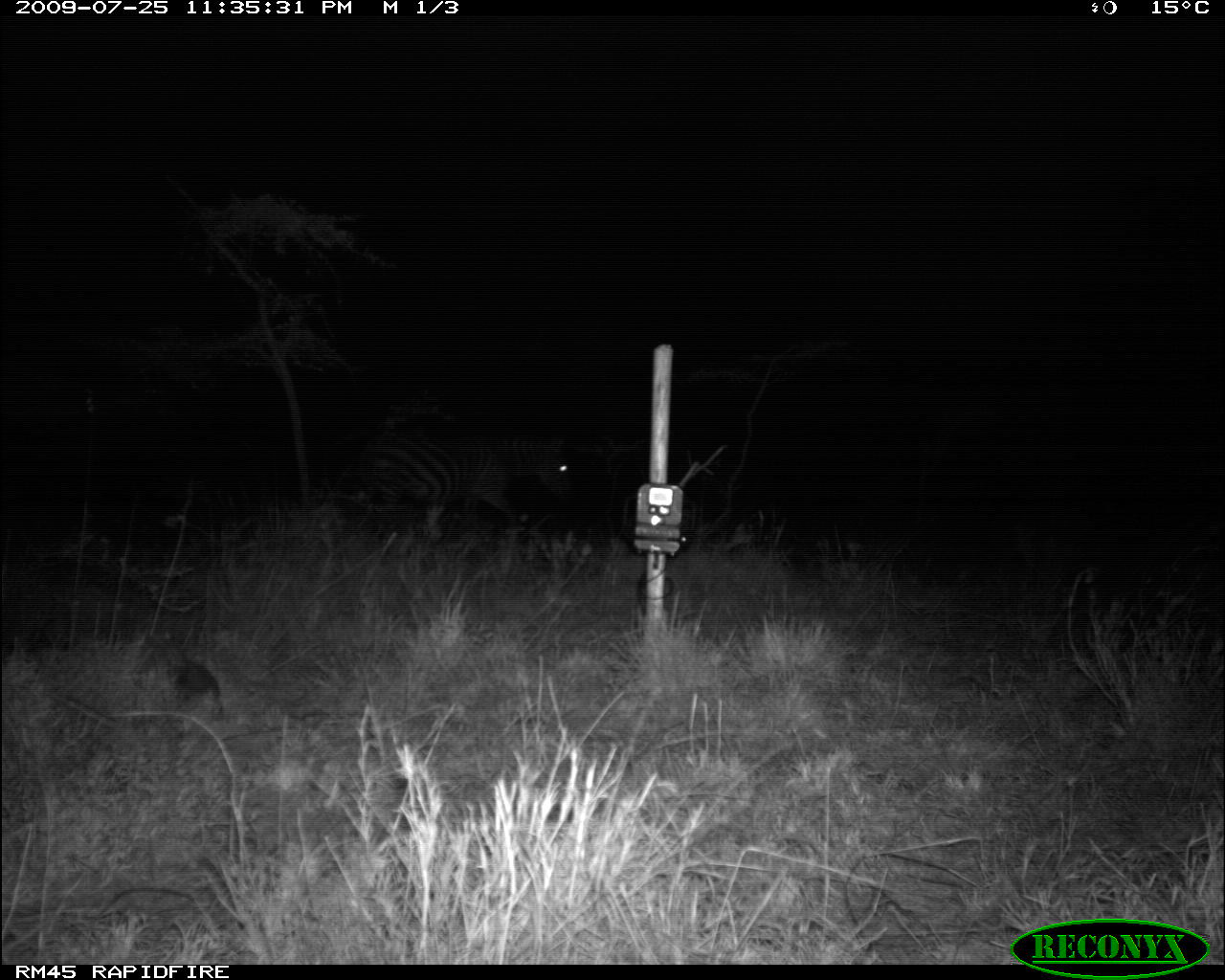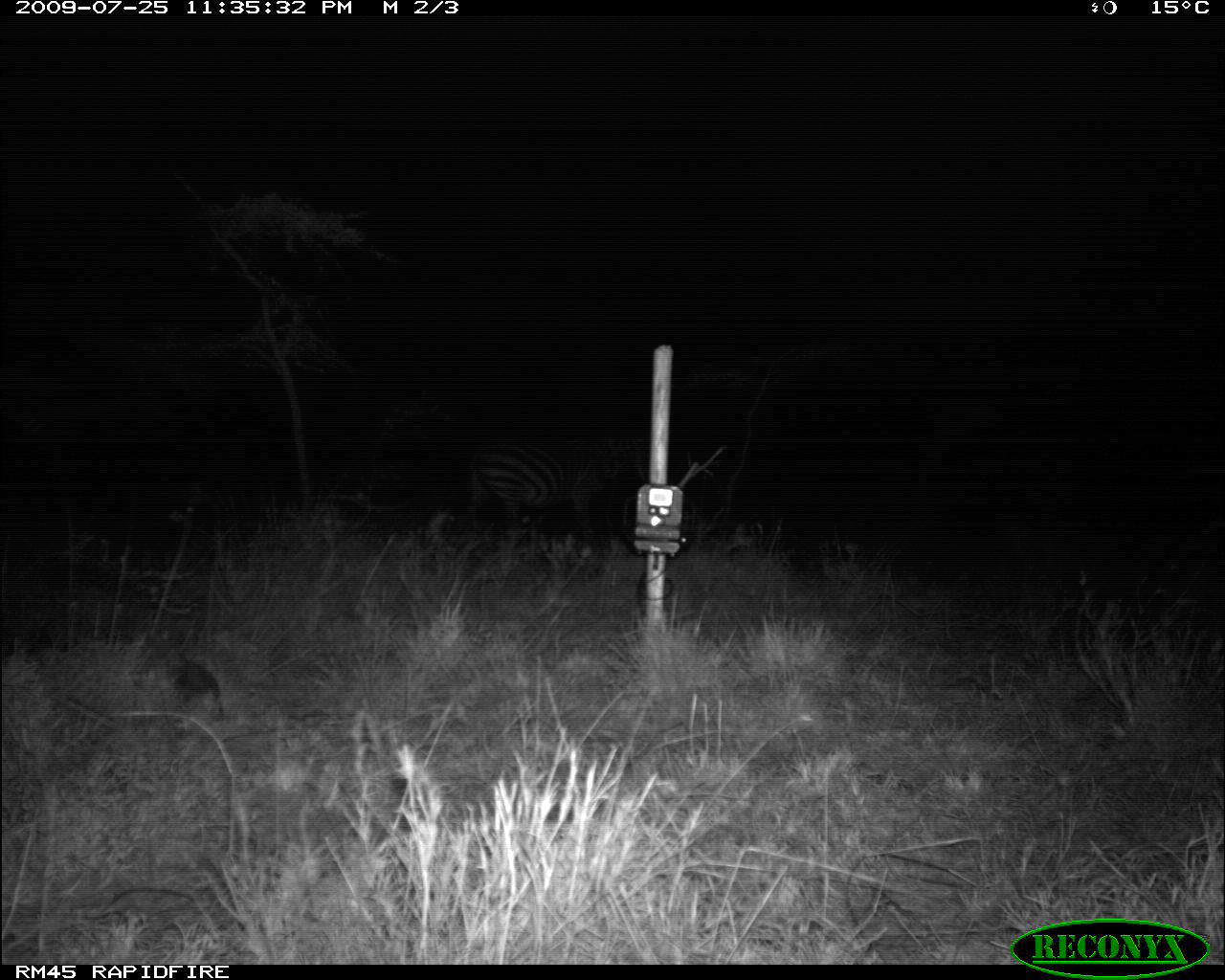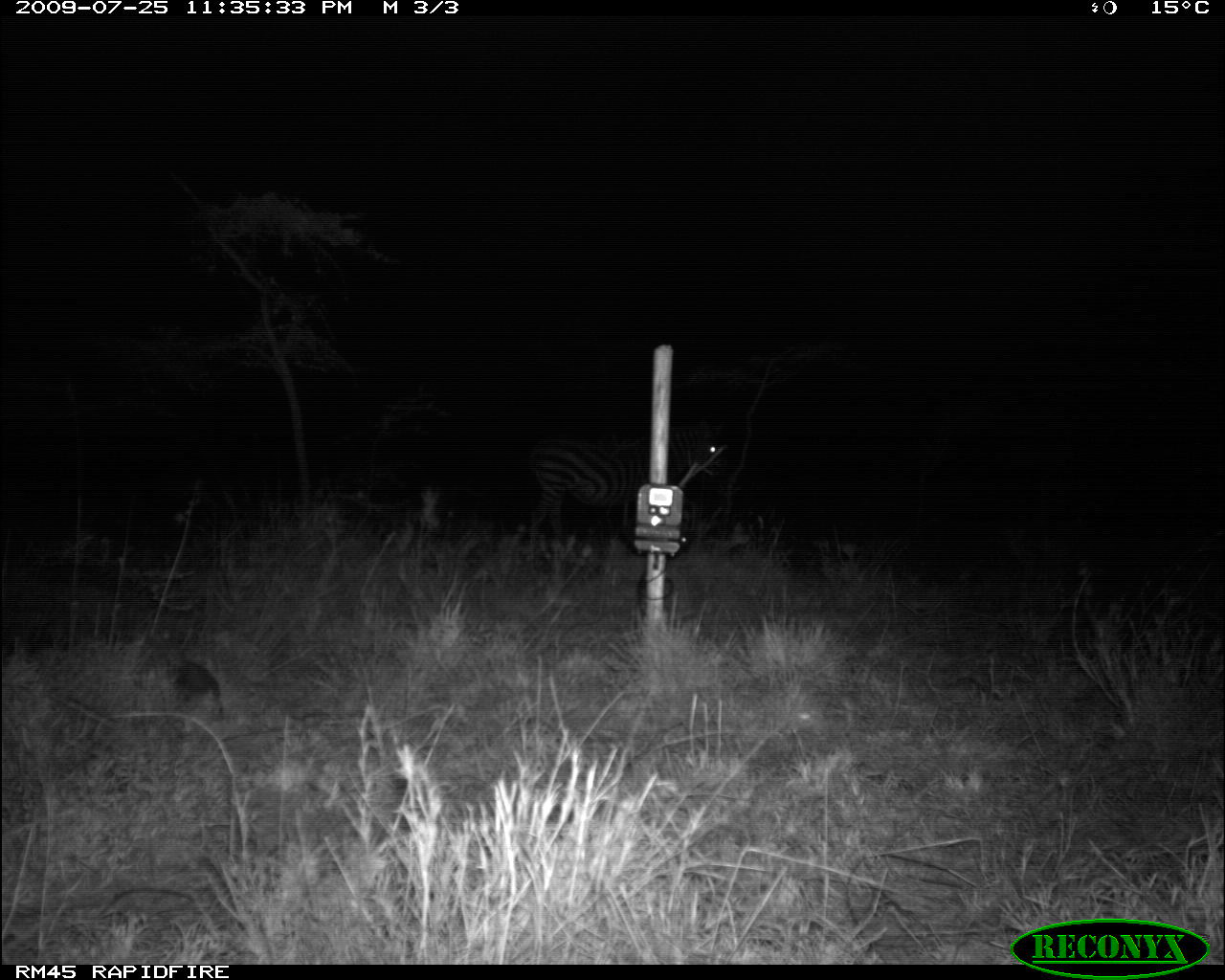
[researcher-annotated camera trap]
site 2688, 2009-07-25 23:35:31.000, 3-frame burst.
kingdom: Animalia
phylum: Chordata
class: Mammalia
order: Perissodactyla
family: Equidae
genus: Equus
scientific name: Equus quagga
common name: plains zebra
Equus quagga (plains zebra), count 1.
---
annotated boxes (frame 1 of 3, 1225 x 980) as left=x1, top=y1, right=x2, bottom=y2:
equus quagga: left=371, top=430, right=565, bottom=530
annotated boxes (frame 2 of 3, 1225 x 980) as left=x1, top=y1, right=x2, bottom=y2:
equus quagga: left=464, top=433, right=651, bottom=544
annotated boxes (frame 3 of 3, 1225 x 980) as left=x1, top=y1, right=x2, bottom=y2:
equus quagga: left=522, top=422, right=724, bottom=538